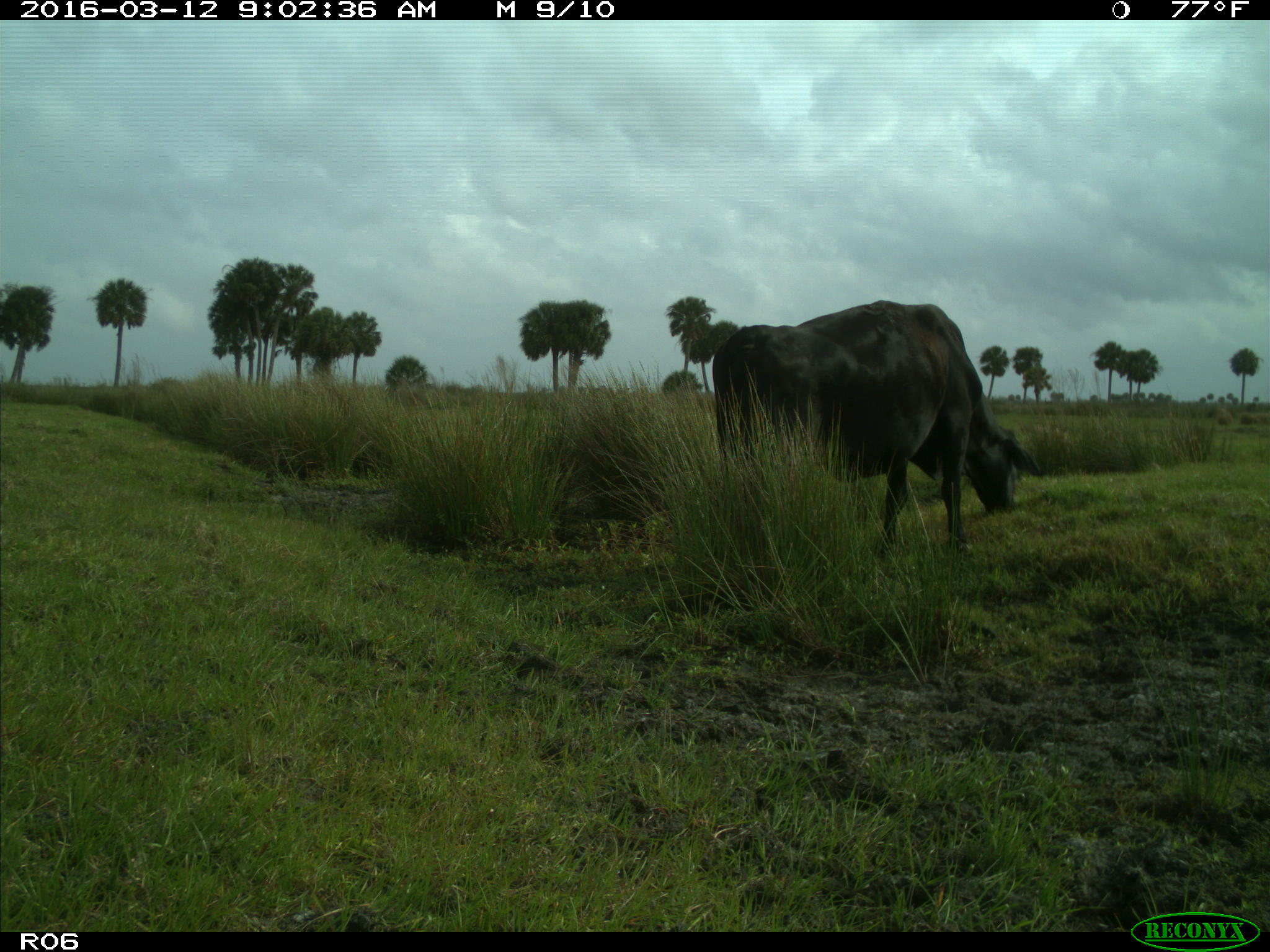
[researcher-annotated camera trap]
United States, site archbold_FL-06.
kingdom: Animalia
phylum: Chordata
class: Mammalia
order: Artiodactyla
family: Bovidae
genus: Bos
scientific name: Bos taurus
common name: domestic cow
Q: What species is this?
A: Bos taurus (domestic cow).